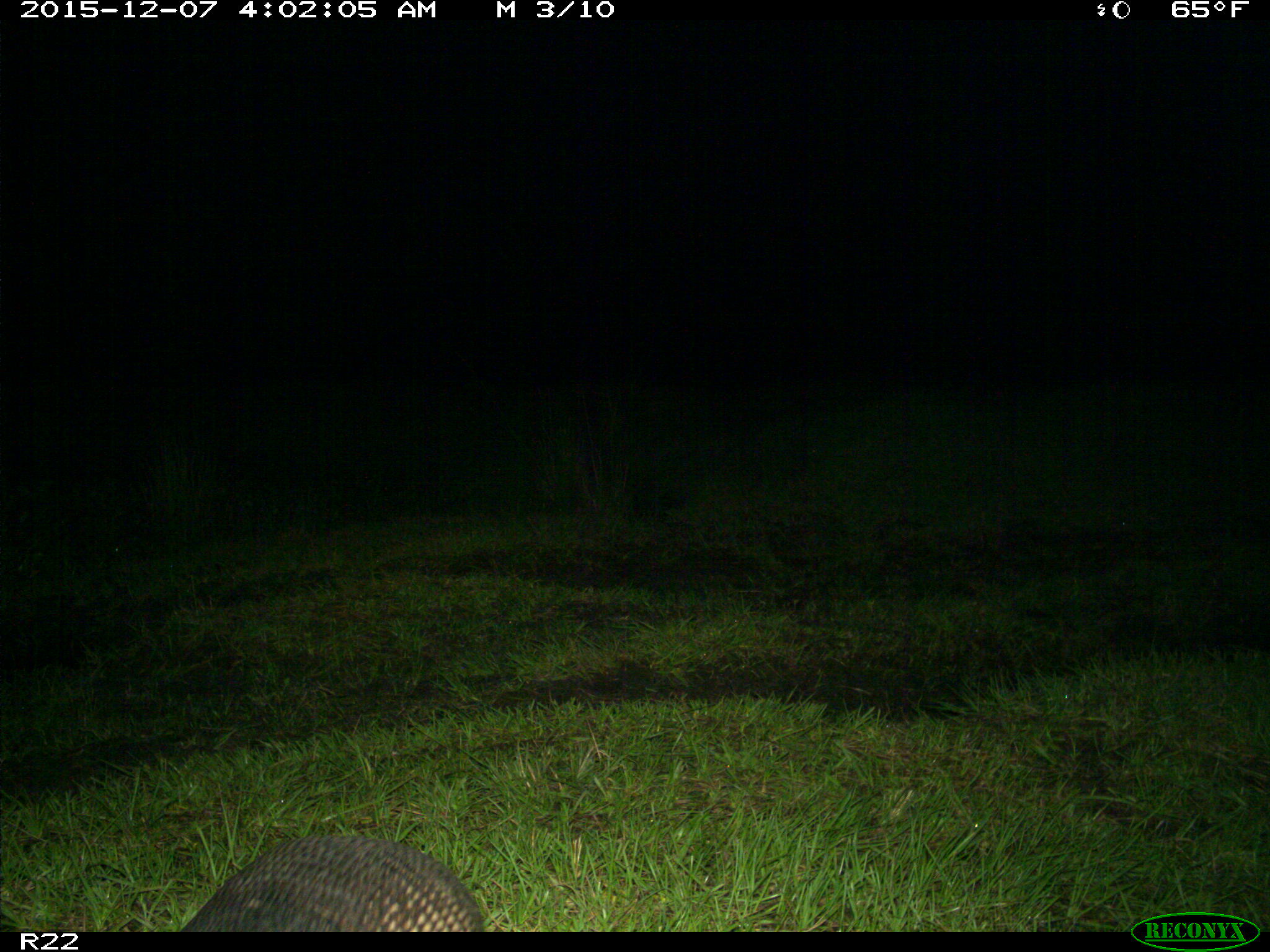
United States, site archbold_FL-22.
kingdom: Animalia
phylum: Chordata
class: Mammalia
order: Cingulata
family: Dasypodidae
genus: Dasypus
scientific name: Dasypus novemcinctus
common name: nine-banded armadillo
Dasypus novemcinctus (nine-banded armadillo).